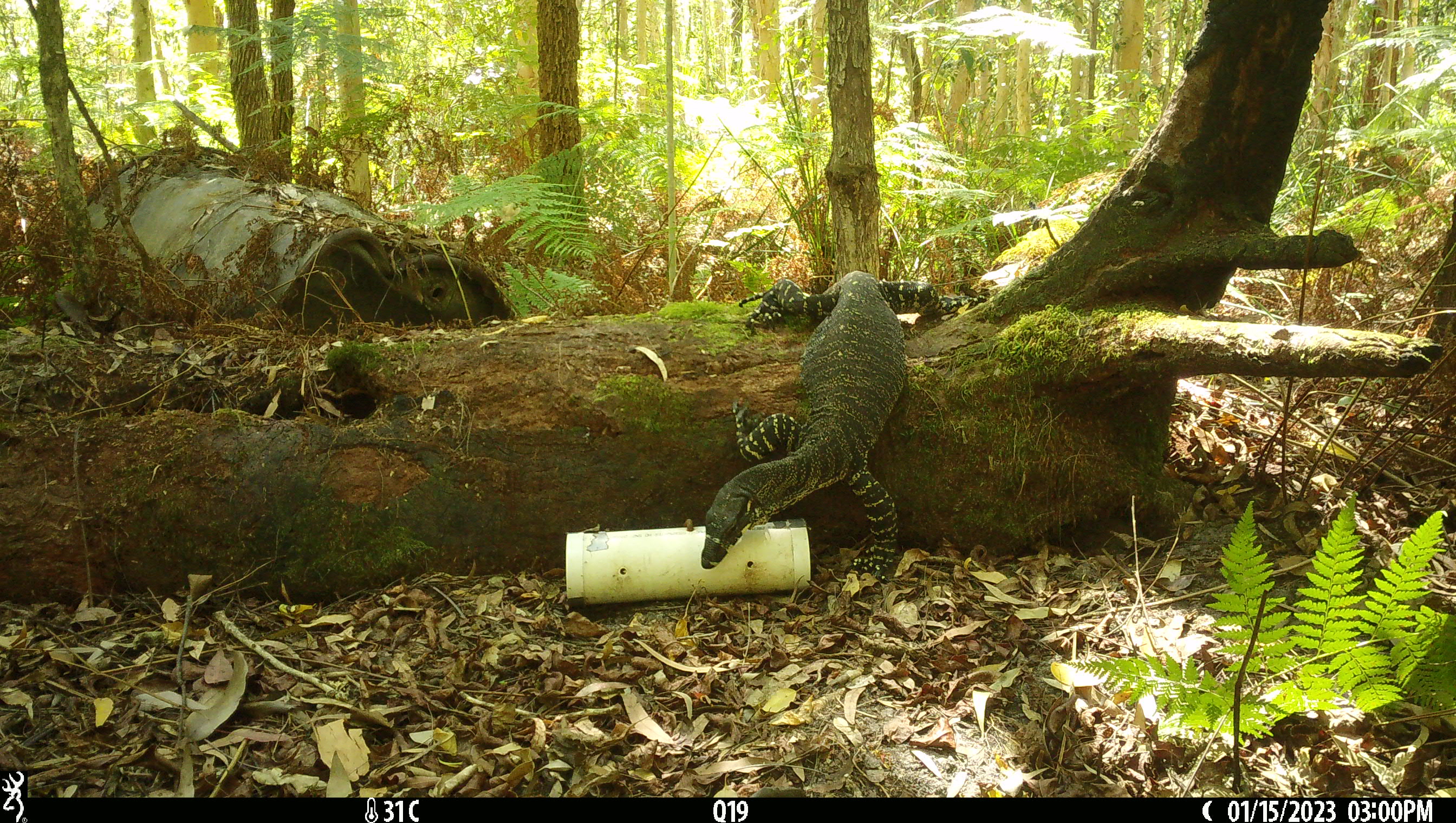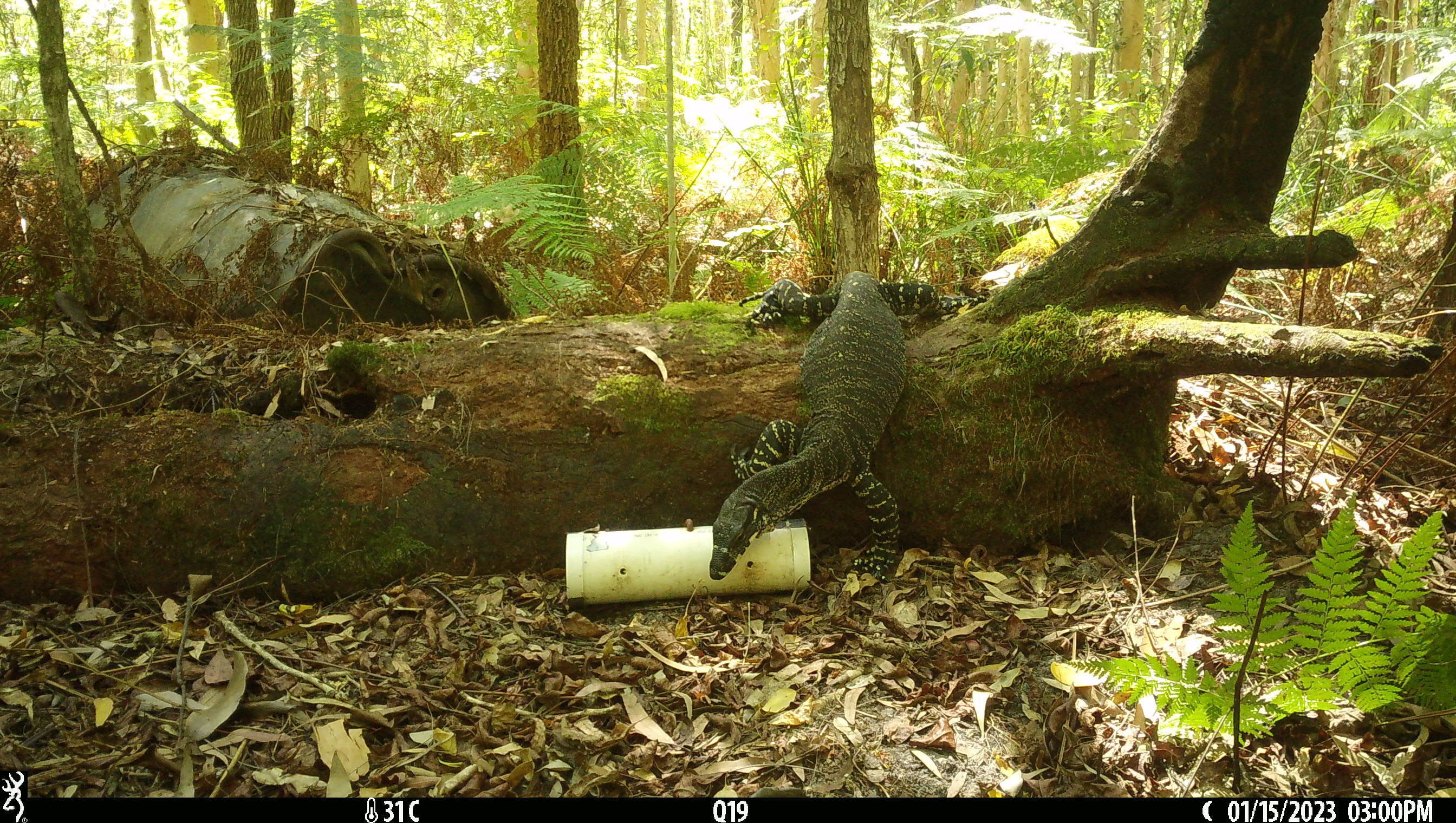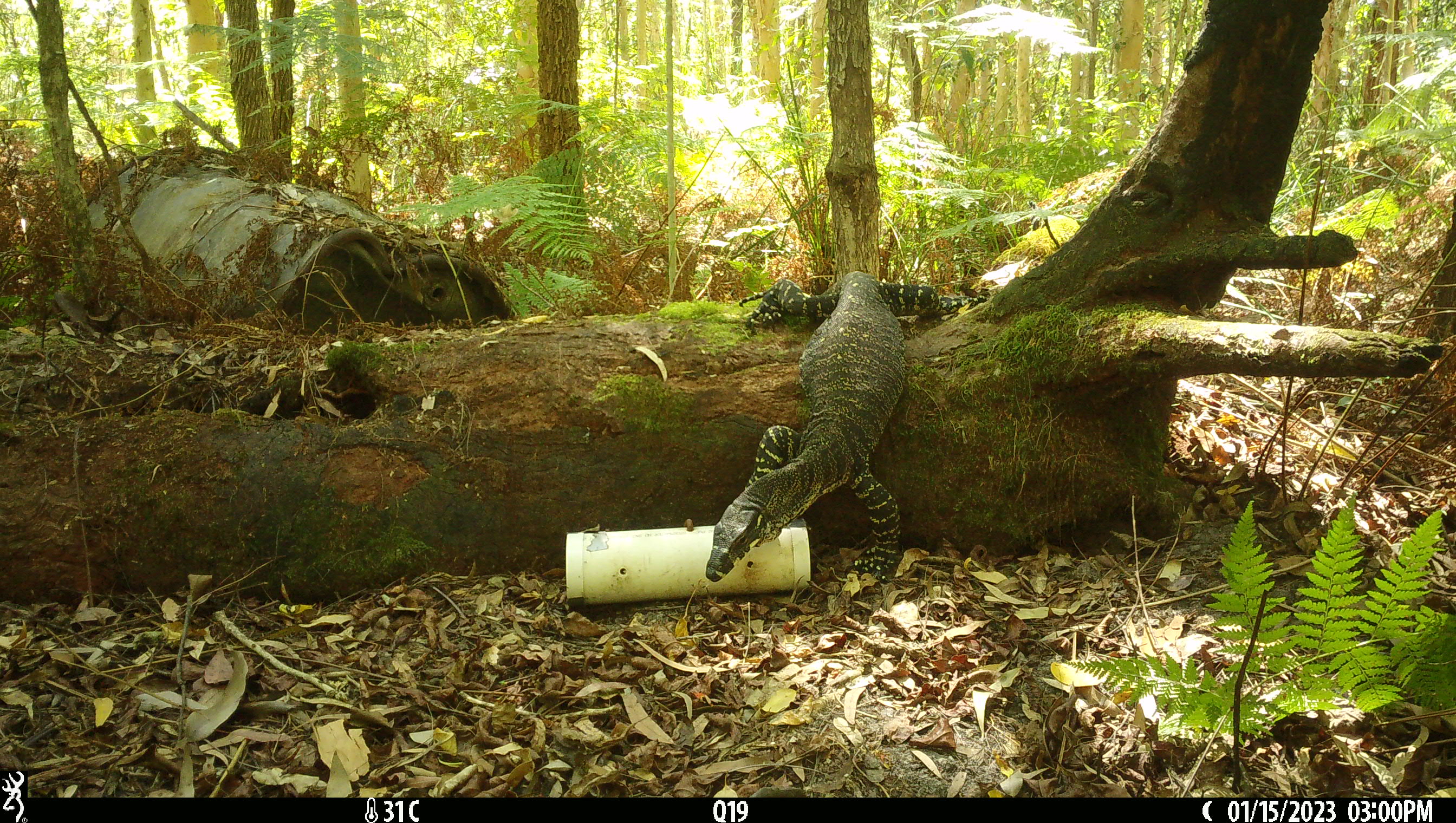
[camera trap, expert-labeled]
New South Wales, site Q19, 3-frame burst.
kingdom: Animalia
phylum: Chordata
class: Reptilia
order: Squamata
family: Varanidae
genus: Varanus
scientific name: Varanus varius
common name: lace monitor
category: goanna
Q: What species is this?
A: Goanna (lace monitor) (Varanus varius).